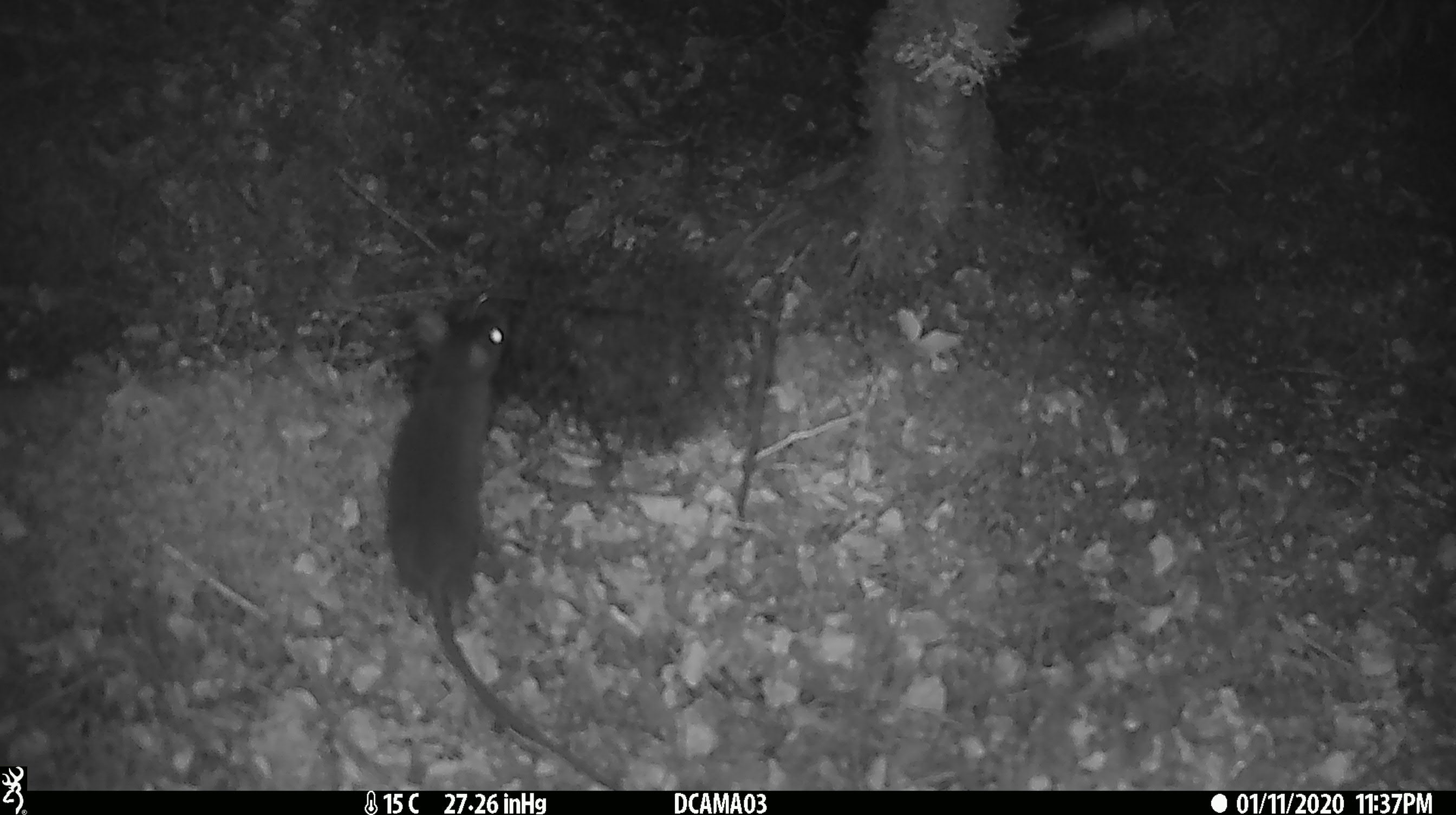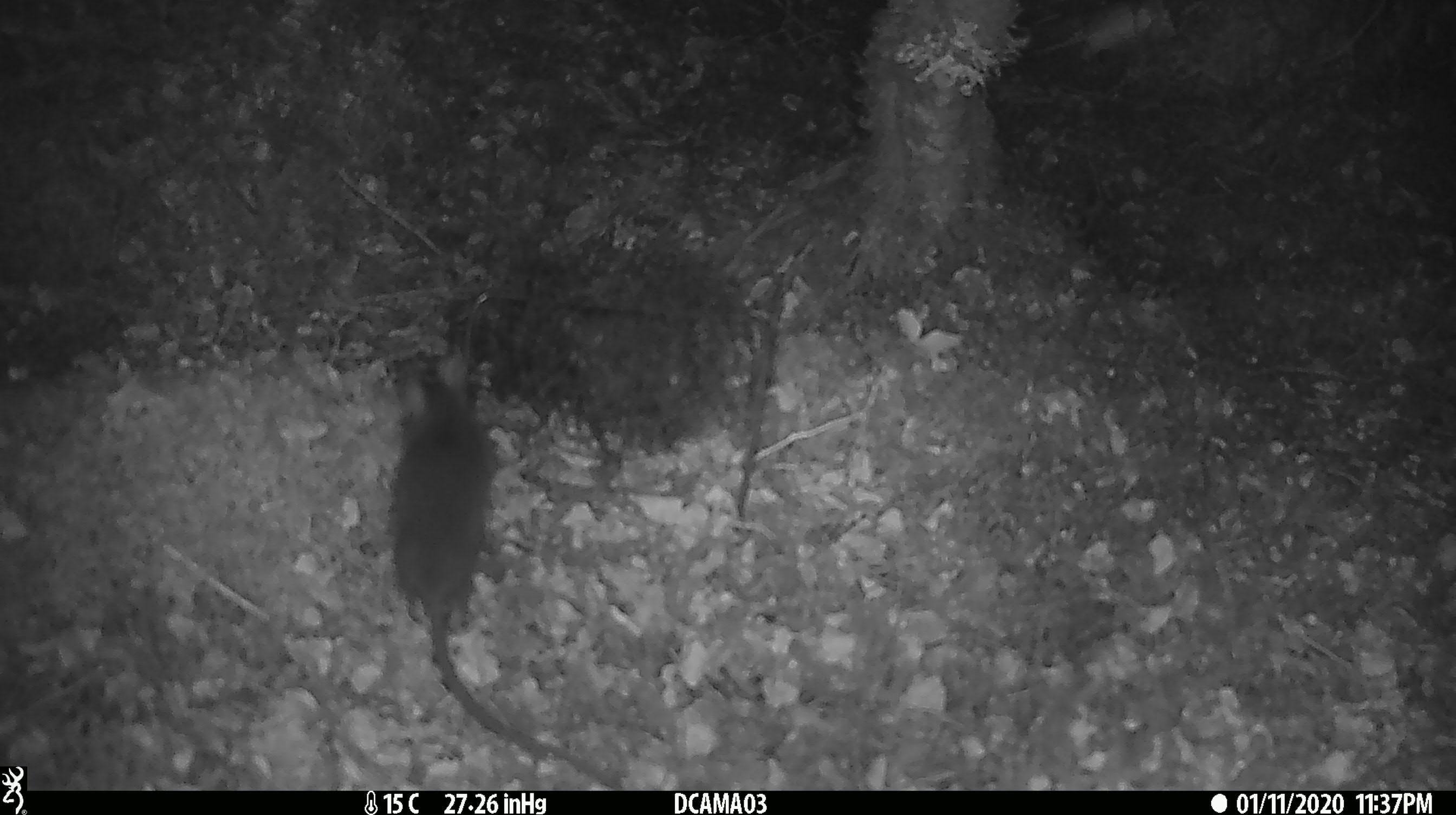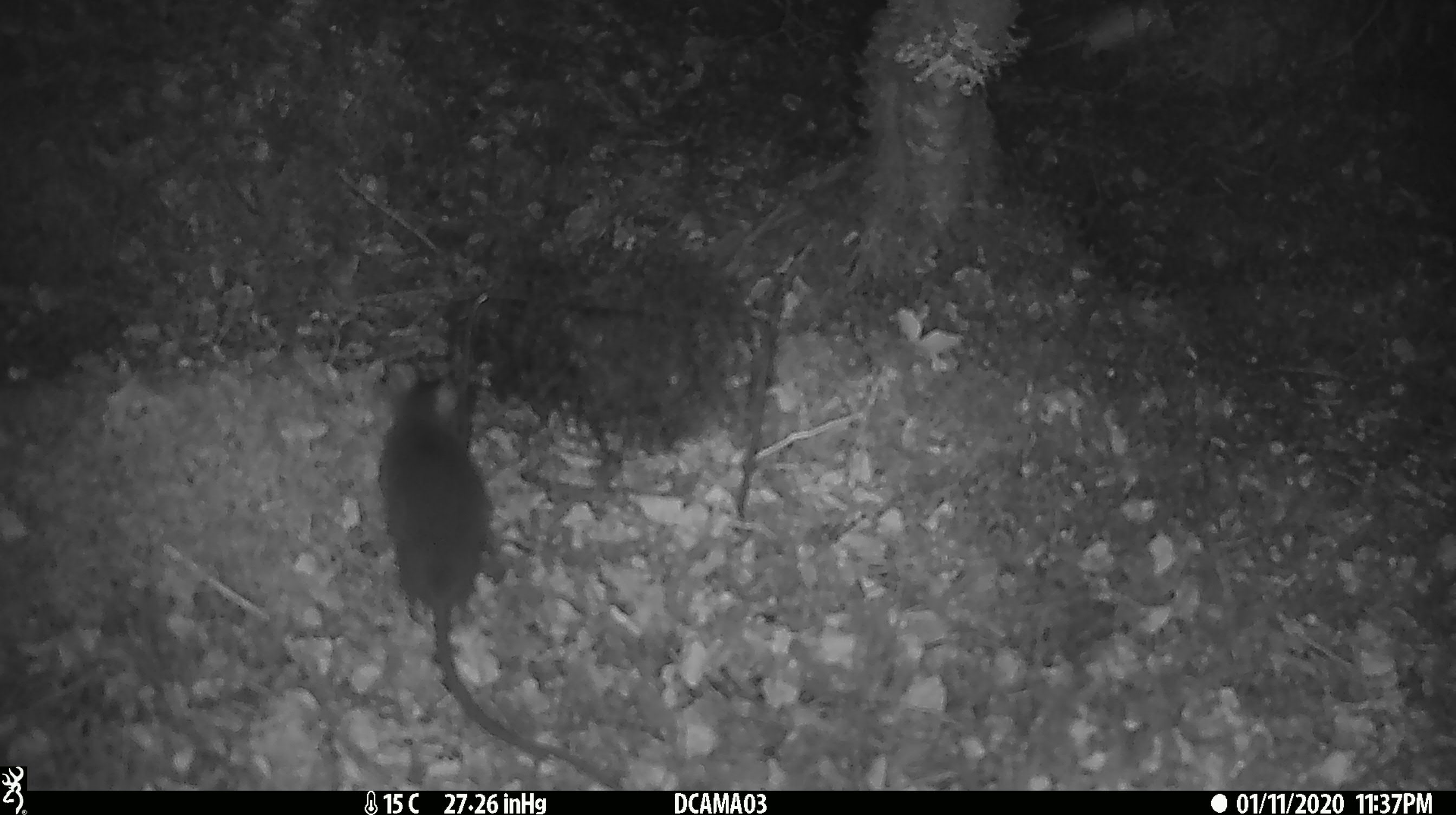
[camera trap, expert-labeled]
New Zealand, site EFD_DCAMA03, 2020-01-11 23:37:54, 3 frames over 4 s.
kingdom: Animalia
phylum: Chordata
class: Mammalia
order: Rodentia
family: Muridae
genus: Rattus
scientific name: Rattus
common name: rat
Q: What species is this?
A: Rat (Rattus).